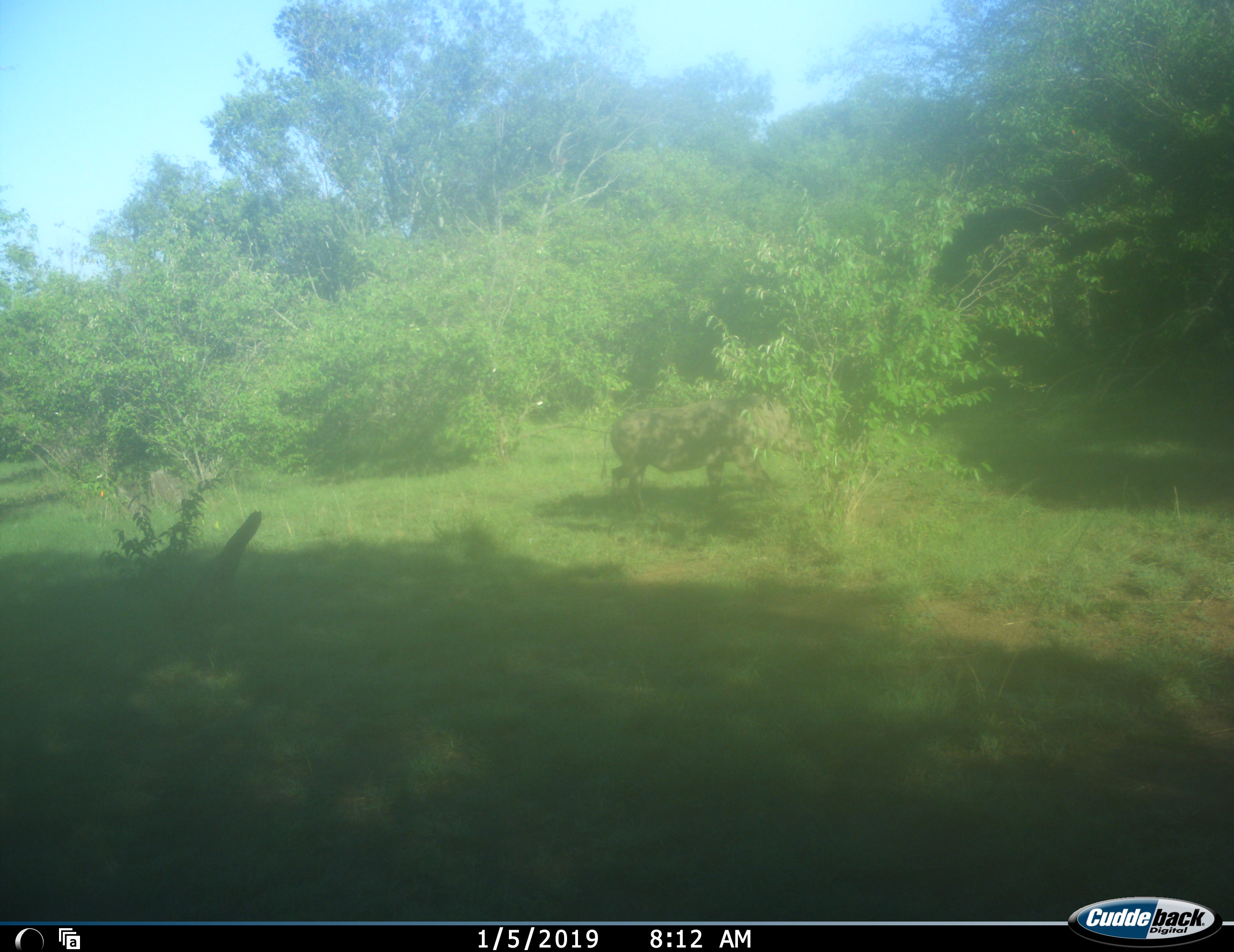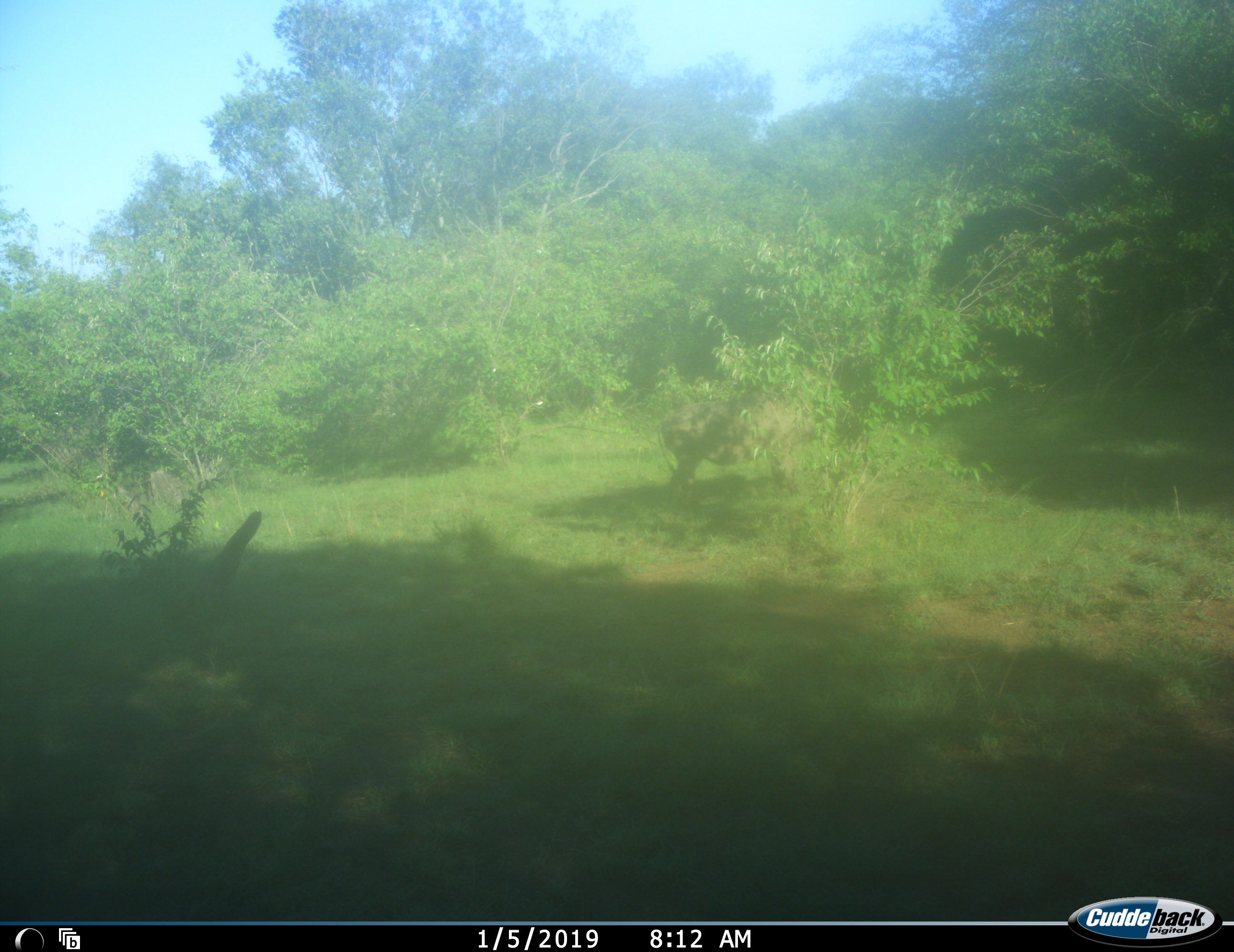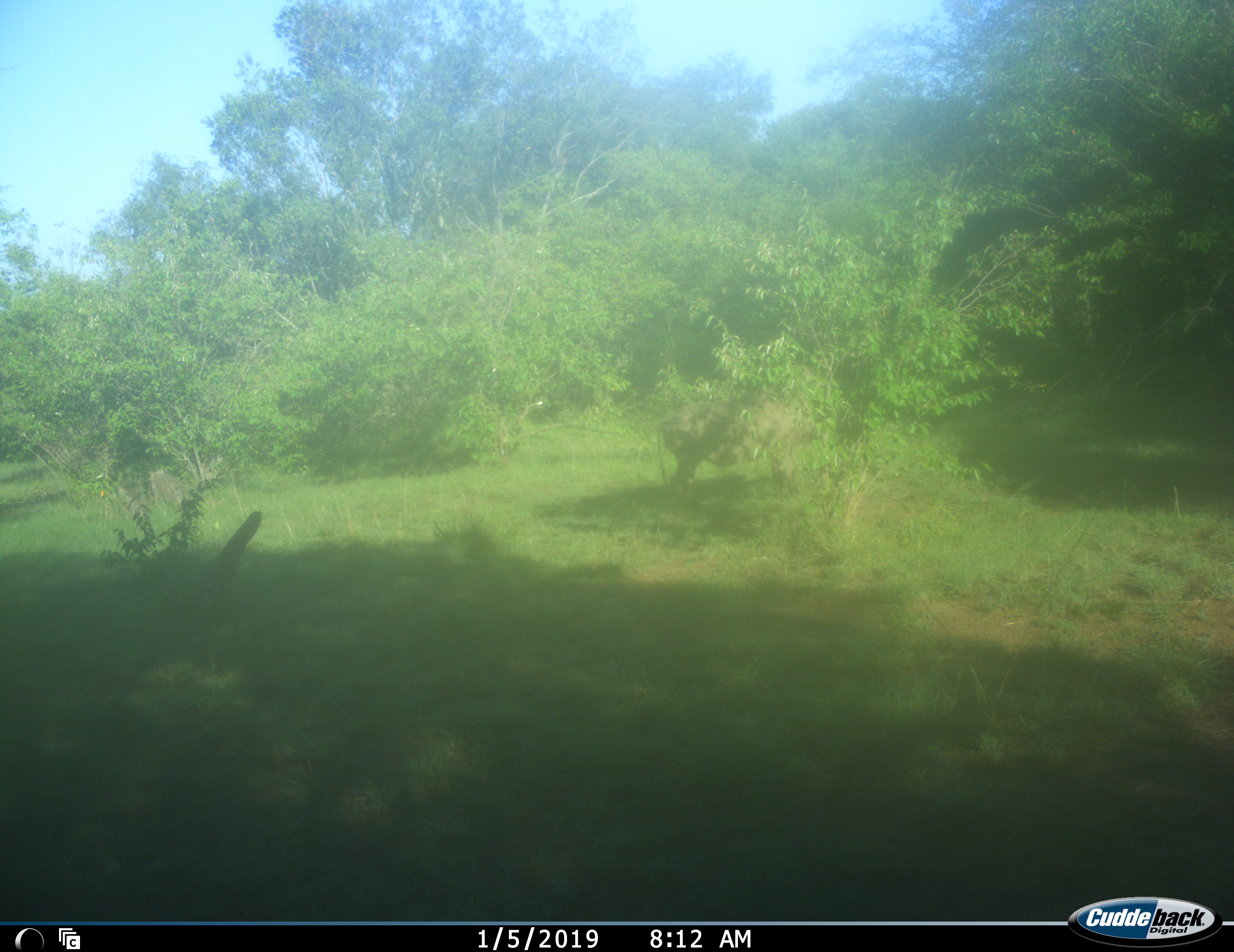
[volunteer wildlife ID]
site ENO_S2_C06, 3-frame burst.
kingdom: Animalia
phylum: Chordata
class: Mammalia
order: Artiodactyla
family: Suidae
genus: Phacochoerus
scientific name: Phacochoerus africanus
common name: warthog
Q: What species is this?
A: Warthog (Phacochoerus africanus).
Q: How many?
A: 1.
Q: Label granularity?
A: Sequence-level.